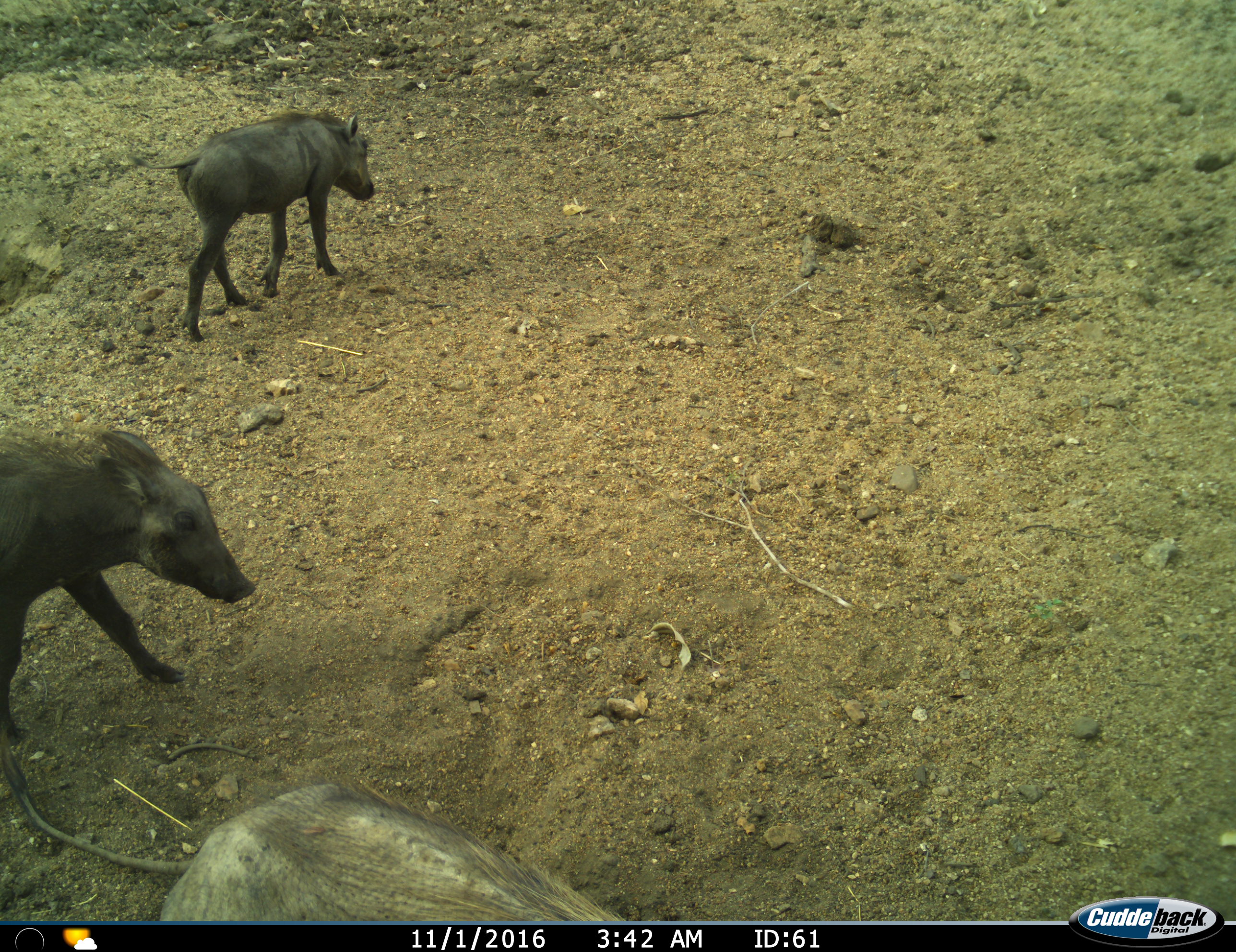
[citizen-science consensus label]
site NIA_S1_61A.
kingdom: Animalia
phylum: Chordata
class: Mammalia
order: Artiodactyla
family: Suidae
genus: Phacochoerus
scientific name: Phacochoerus africanus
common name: warthog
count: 3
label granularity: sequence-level